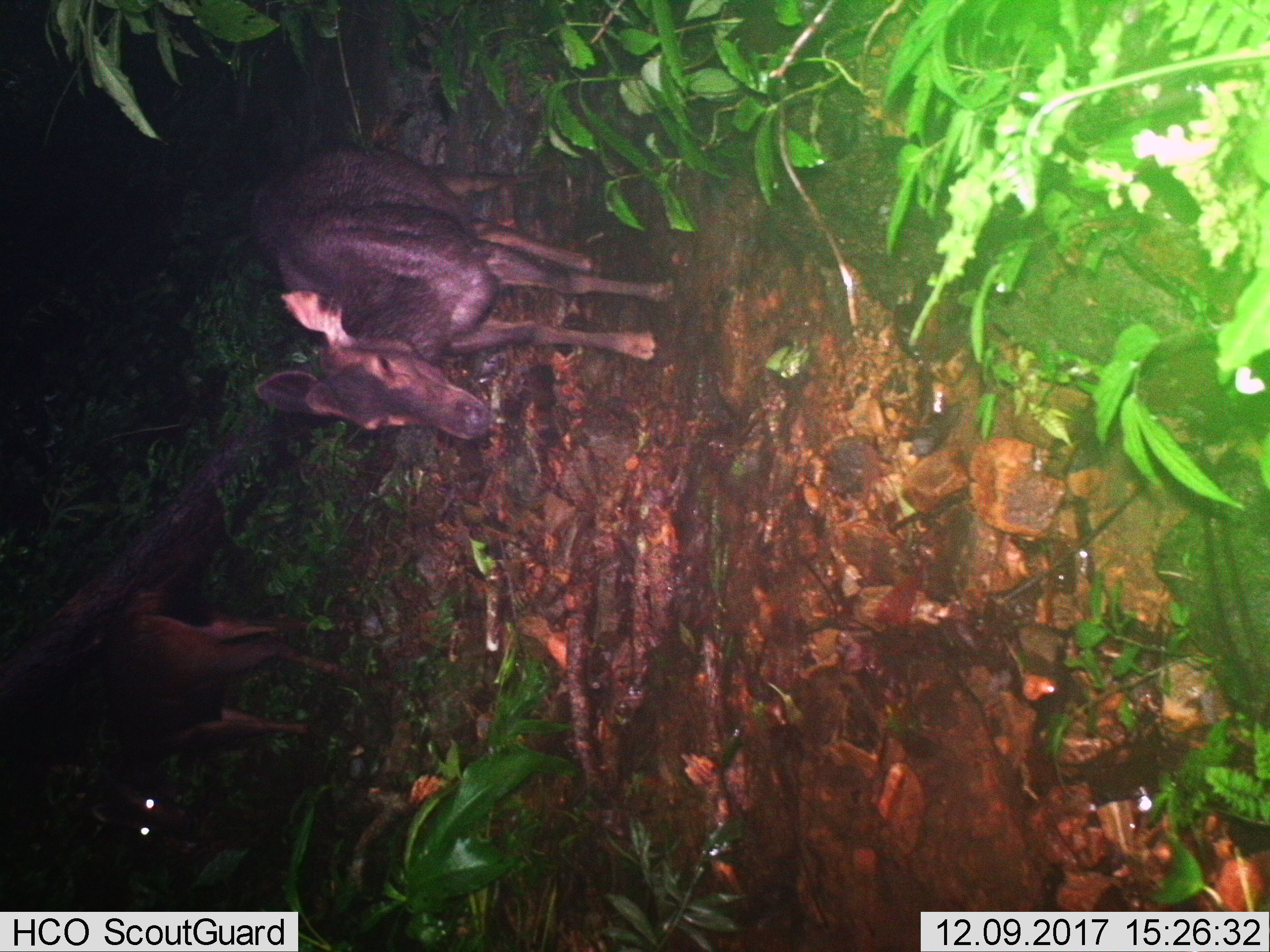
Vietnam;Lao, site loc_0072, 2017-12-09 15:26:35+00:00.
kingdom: Animalia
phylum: Chordata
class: Mammalia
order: Artiodactyla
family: Cervidae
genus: Rusa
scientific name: Rusa unicolor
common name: sambar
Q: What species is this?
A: Sambar (Rusa unicolor).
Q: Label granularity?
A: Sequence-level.